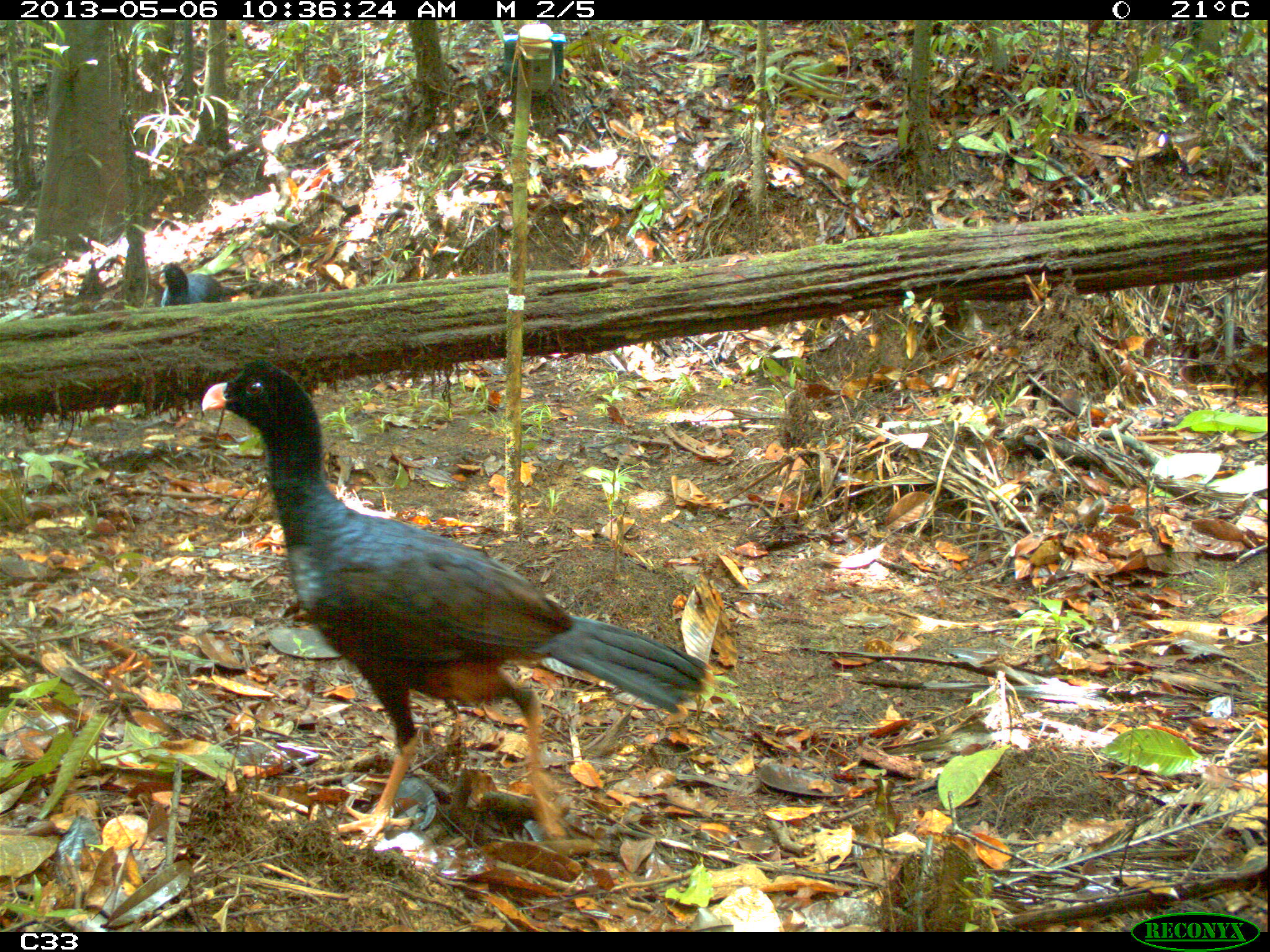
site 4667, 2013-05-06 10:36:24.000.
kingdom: Animalia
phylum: Chordata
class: Aves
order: Galliformes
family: Cracidae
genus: Mitu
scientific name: Mitu tomentosum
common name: crestless curassow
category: mitu tomentosa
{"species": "mitu tomentosa (crestless curassow) (Mitu tomentosum)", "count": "2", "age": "adult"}